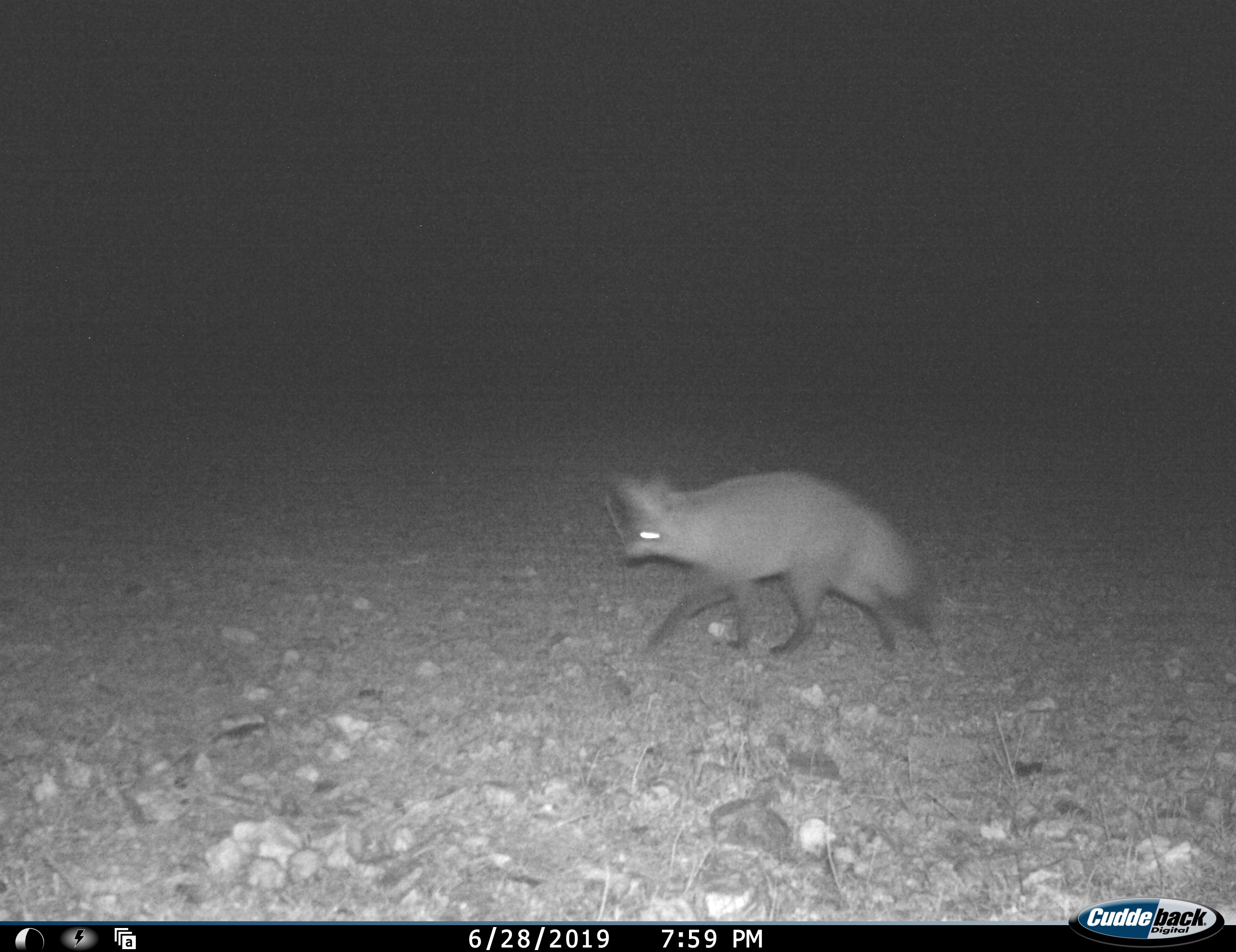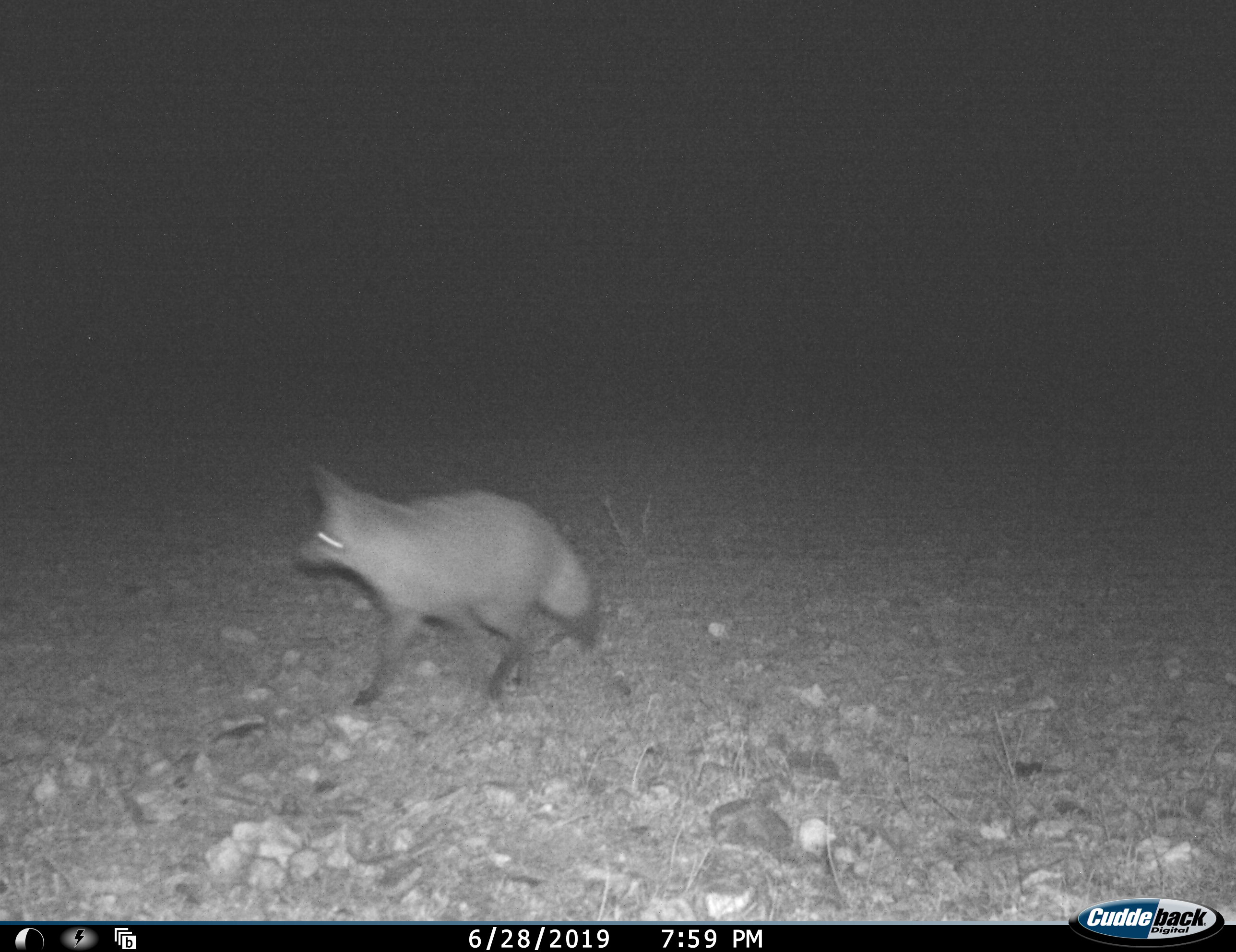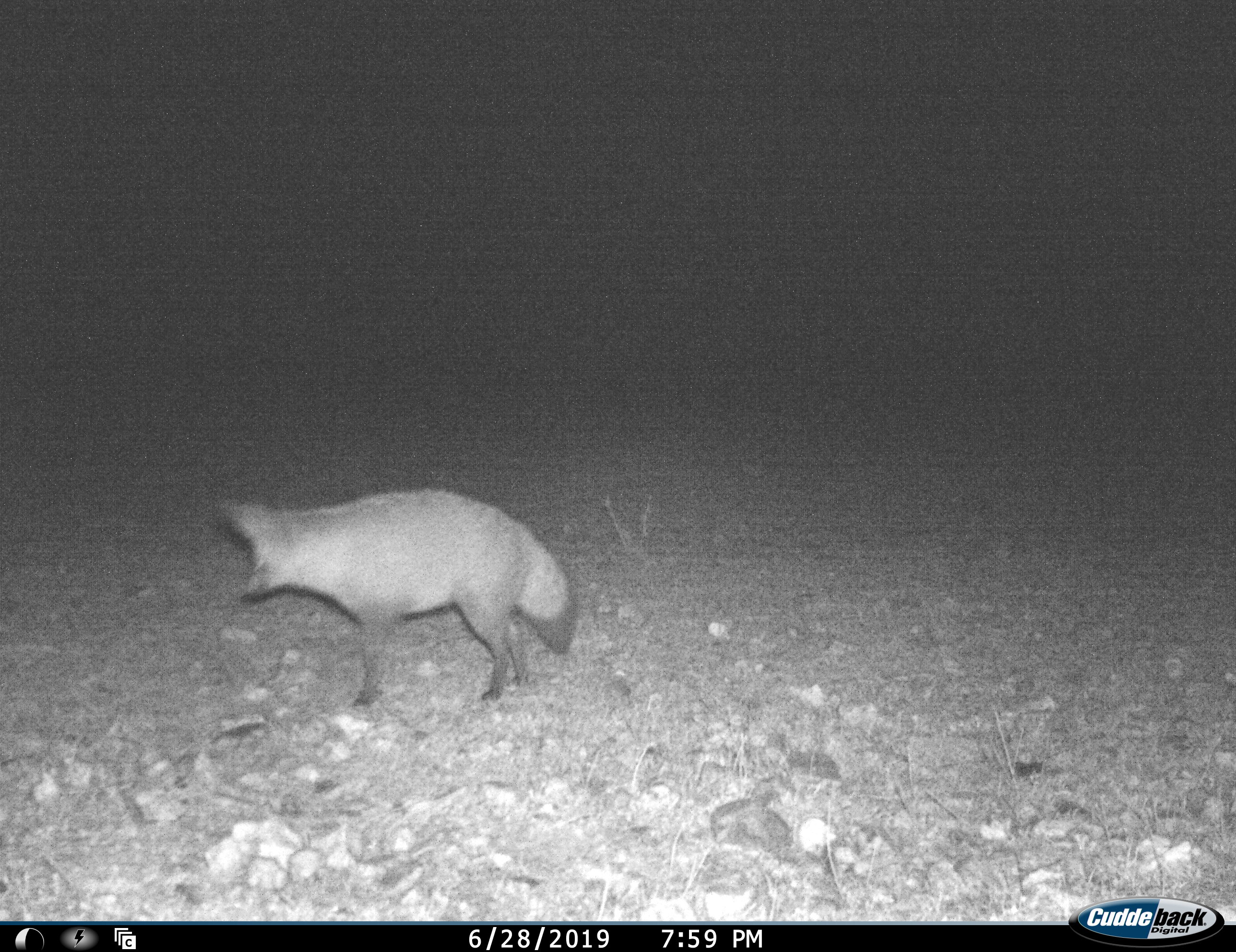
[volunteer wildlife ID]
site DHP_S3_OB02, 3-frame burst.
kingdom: Animalia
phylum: Chordata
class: Mammalia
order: Carnivora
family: Canidae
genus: Otocyon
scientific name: Otocyon megalotis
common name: bat-eared fox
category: foxbateared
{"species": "foxbateared (bat-eared fox) (Otocyon megalotis)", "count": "1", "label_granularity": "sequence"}